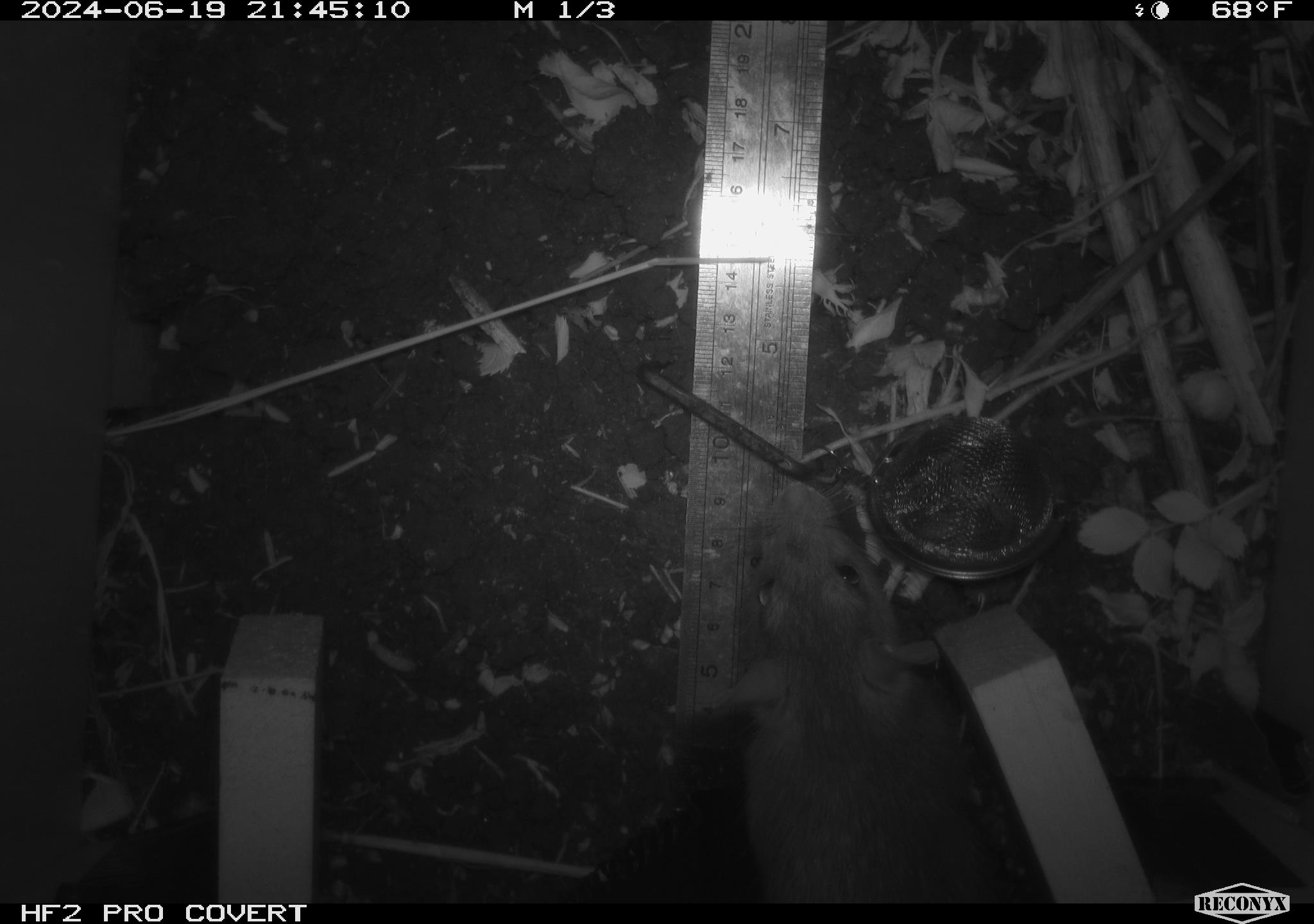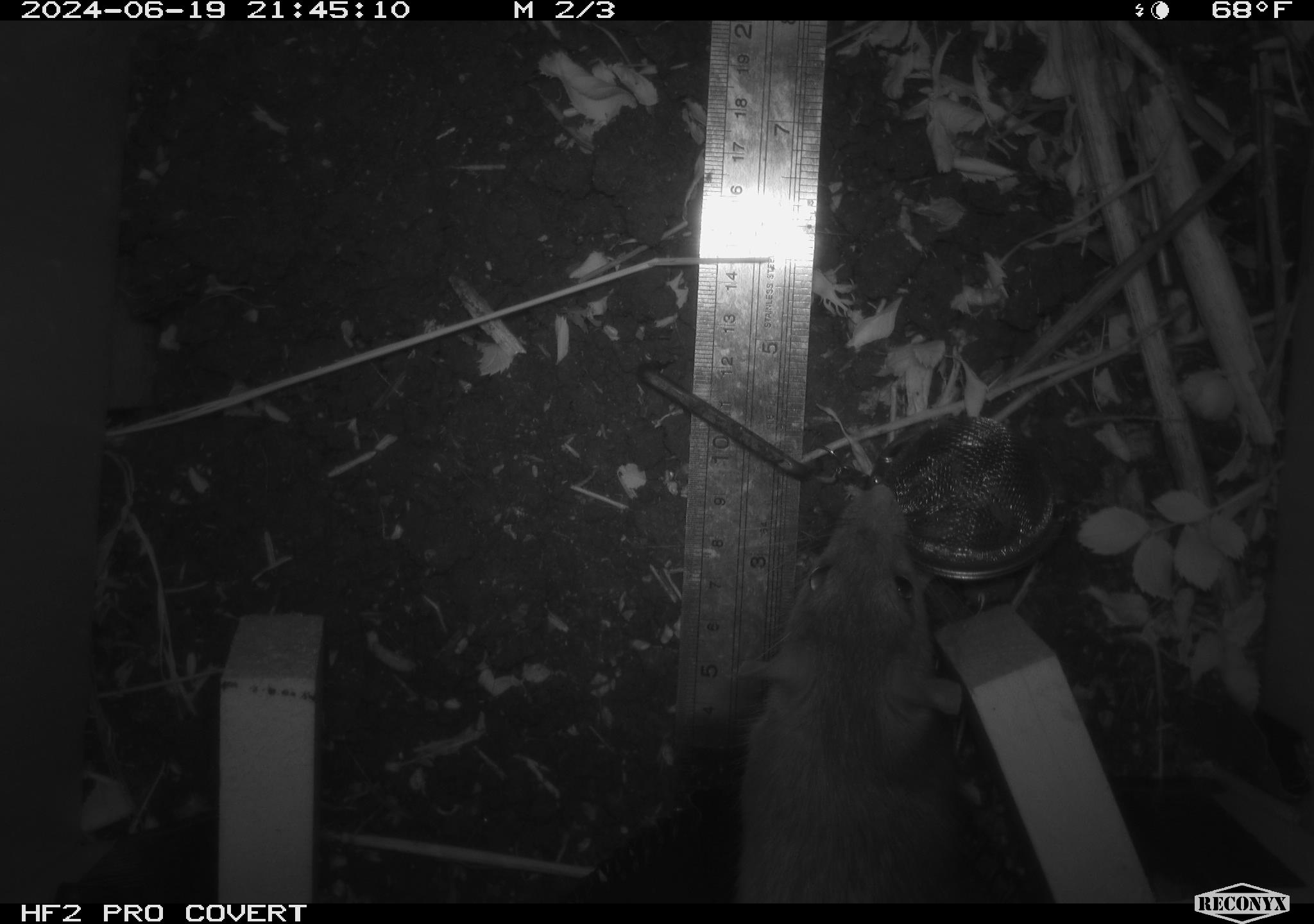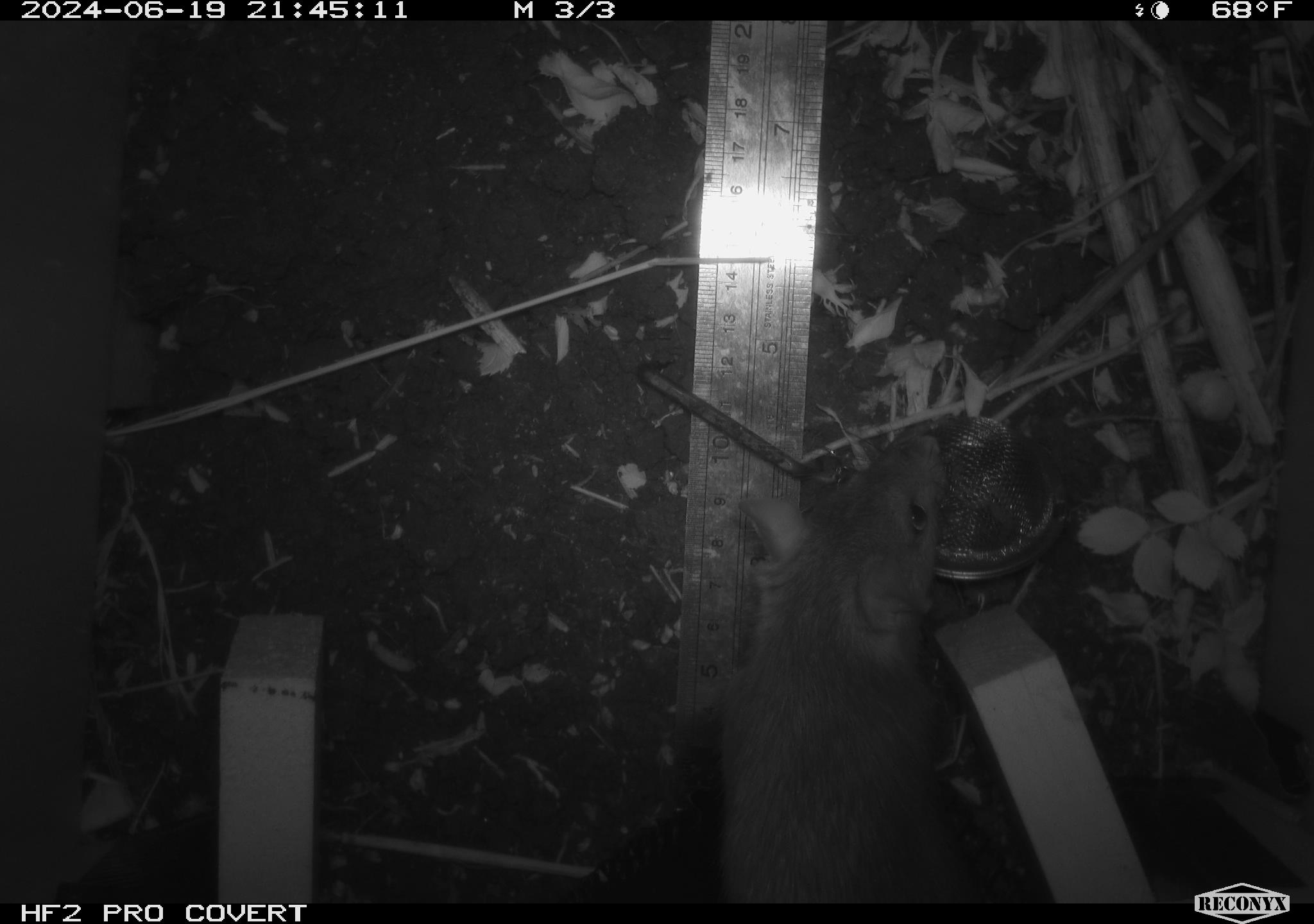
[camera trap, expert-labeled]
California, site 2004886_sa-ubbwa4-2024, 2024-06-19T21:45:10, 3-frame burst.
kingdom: Animalia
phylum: Chordata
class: Mammalia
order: Rodentia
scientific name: Rodentia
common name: woodrat or rat or mouse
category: woodrat or rat or mouse species